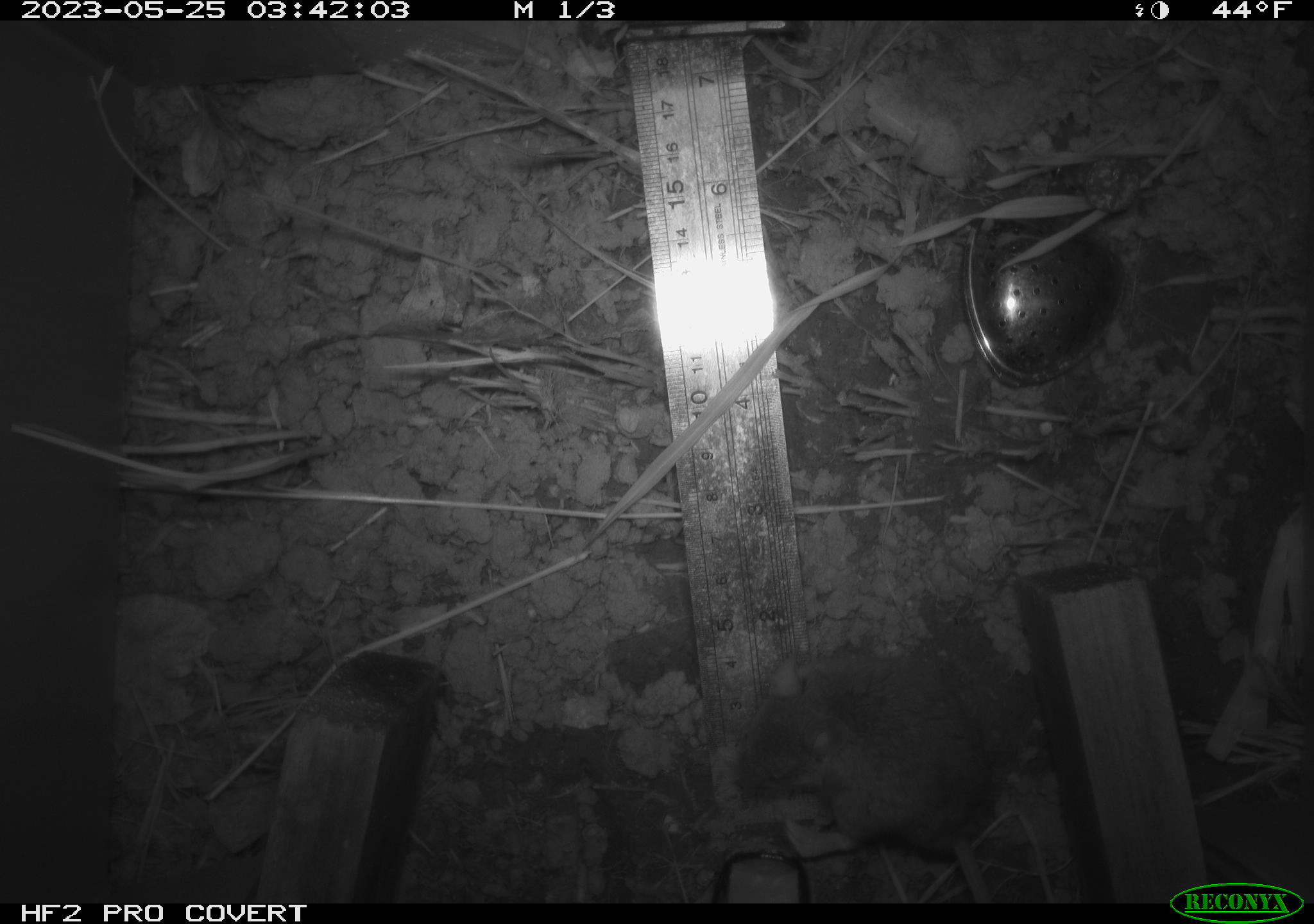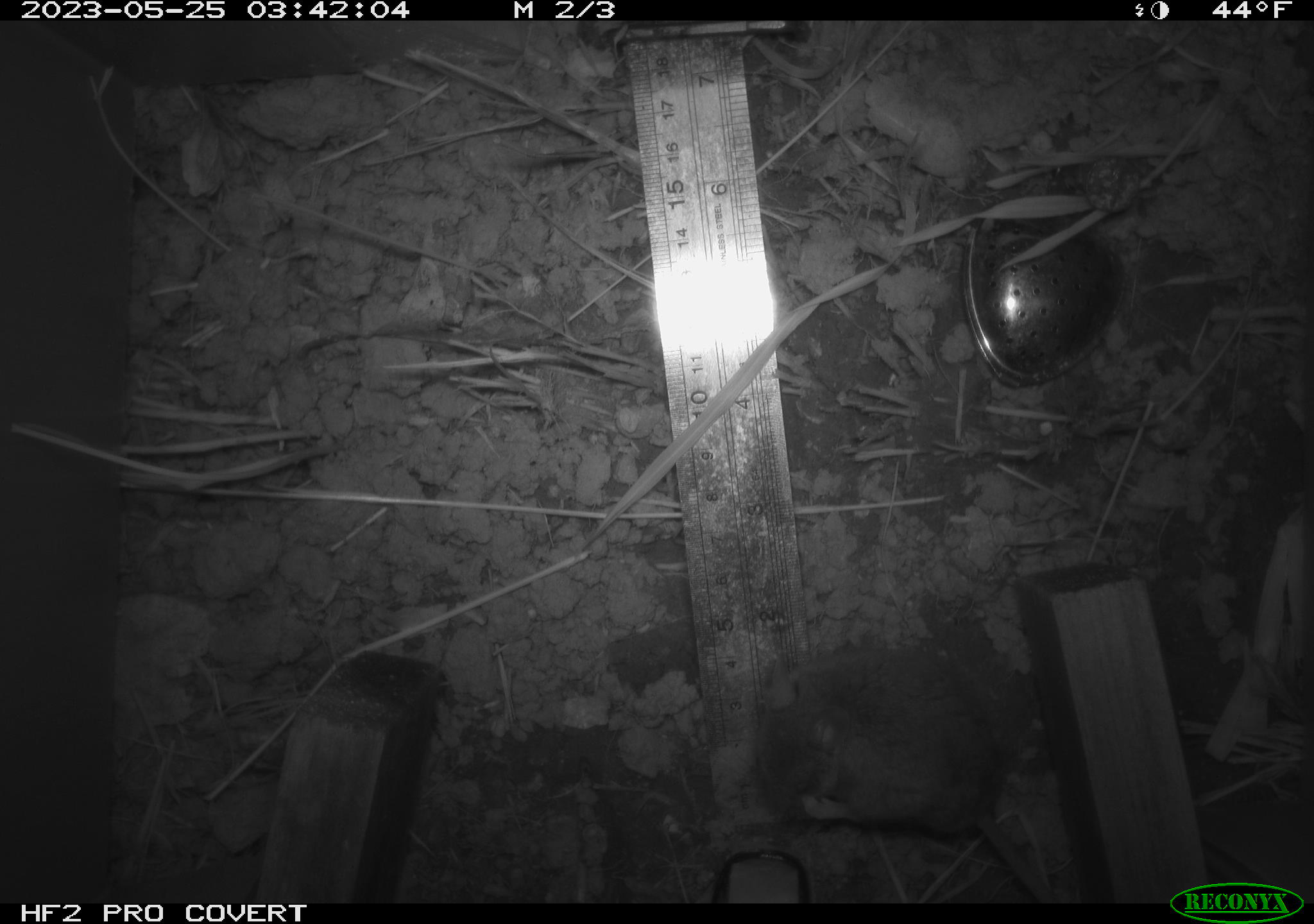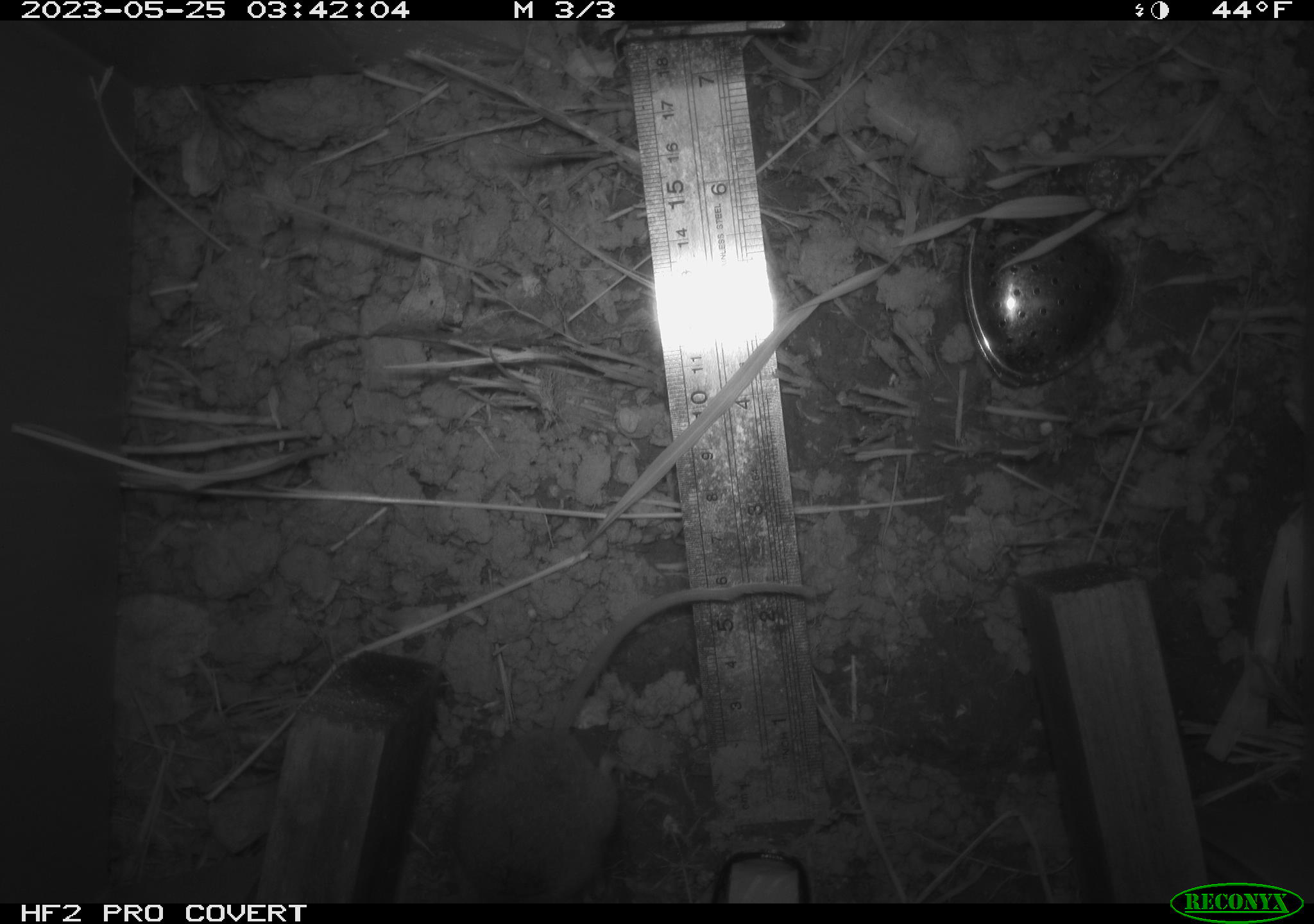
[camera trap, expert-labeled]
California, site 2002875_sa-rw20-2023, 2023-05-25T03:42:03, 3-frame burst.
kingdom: Animalia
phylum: Chordata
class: Mammalia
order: Rodentia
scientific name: Rodentia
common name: rodent